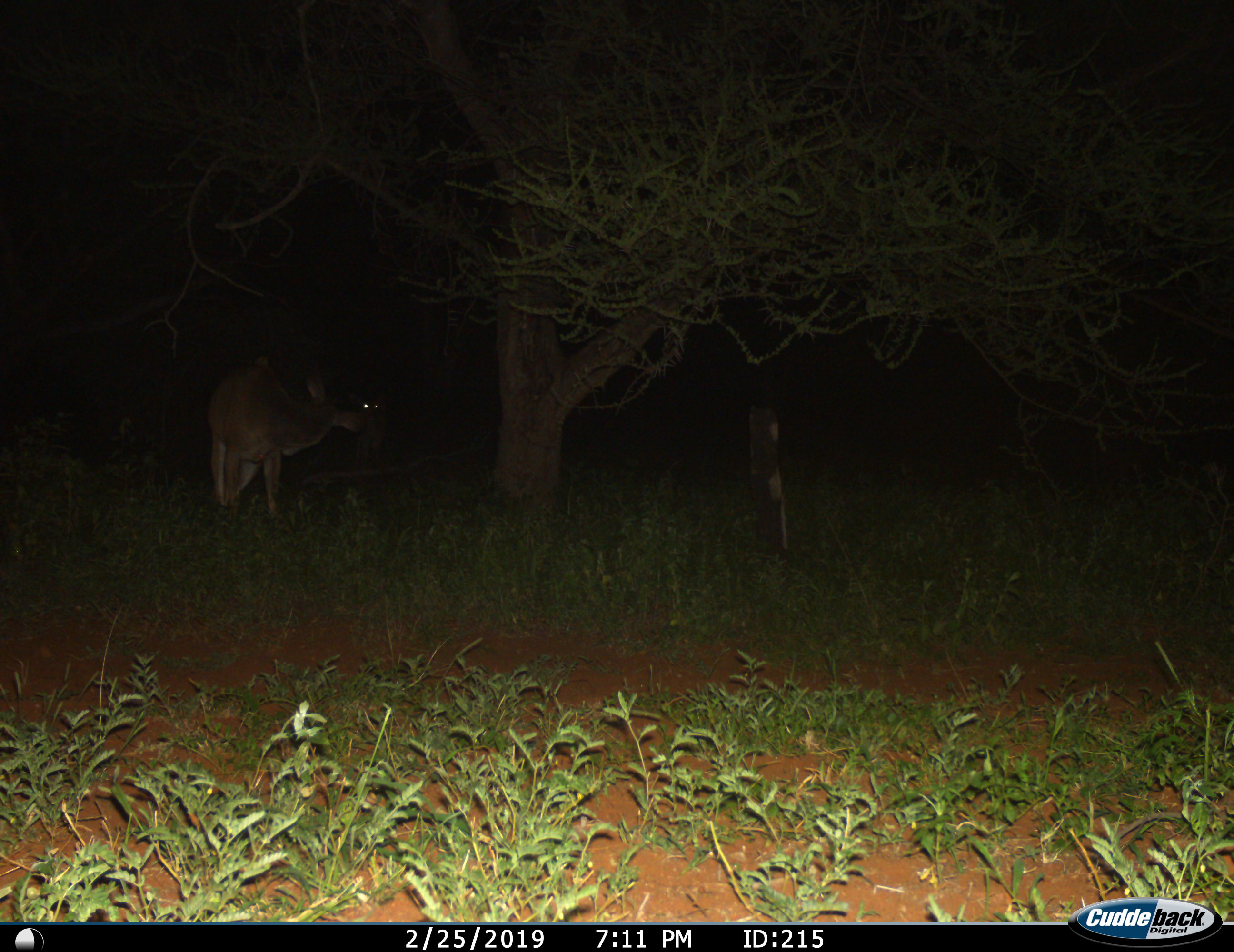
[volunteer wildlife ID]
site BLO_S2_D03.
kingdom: Animalia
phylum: Chordata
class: Mammalia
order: Artiodactyla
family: Bovidae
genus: Aepyceros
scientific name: Aepyceros melampus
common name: impala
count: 2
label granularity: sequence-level